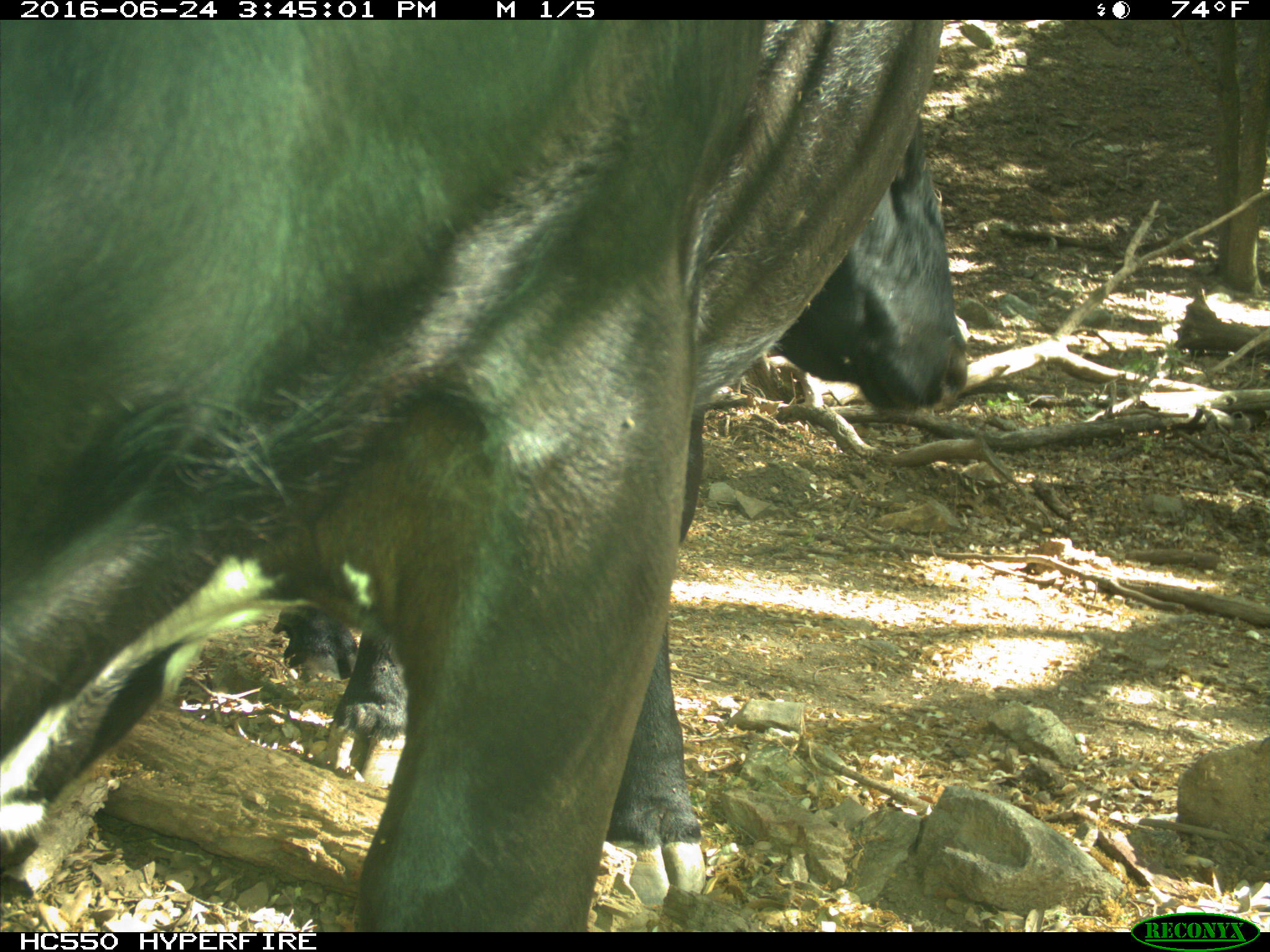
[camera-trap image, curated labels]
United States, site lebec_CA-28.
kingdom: Animalia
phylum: Chordata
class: Mammalia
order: Artiodactyla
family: Bovidae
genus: Bos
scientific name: Bos taurus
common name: domestic cow